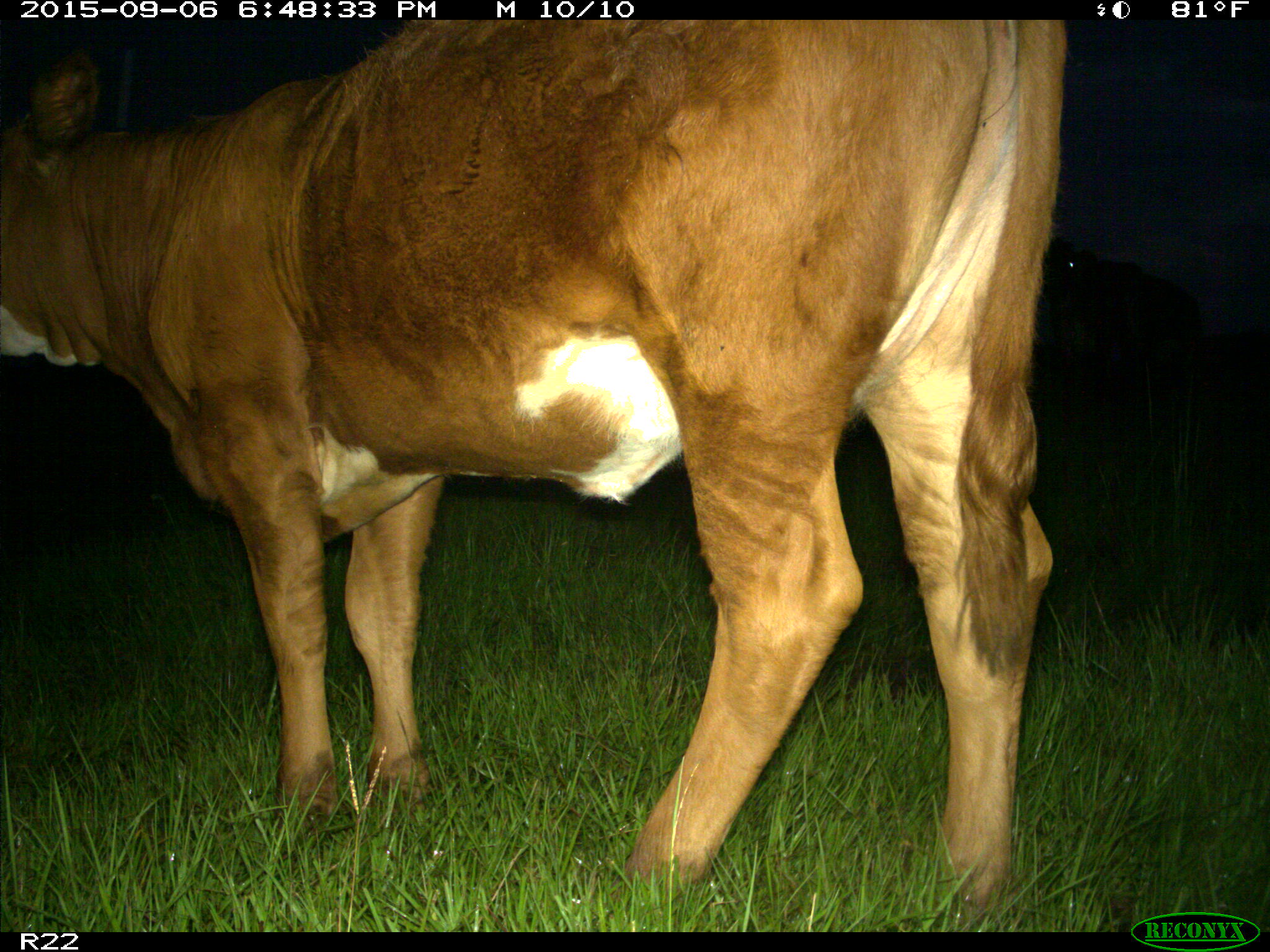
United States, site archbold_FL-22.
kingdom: Animalia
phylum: Chordata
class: Mammalia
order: Artiodactyla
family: Bovidae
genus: Bos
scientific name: Bos taurus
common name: domestic cow